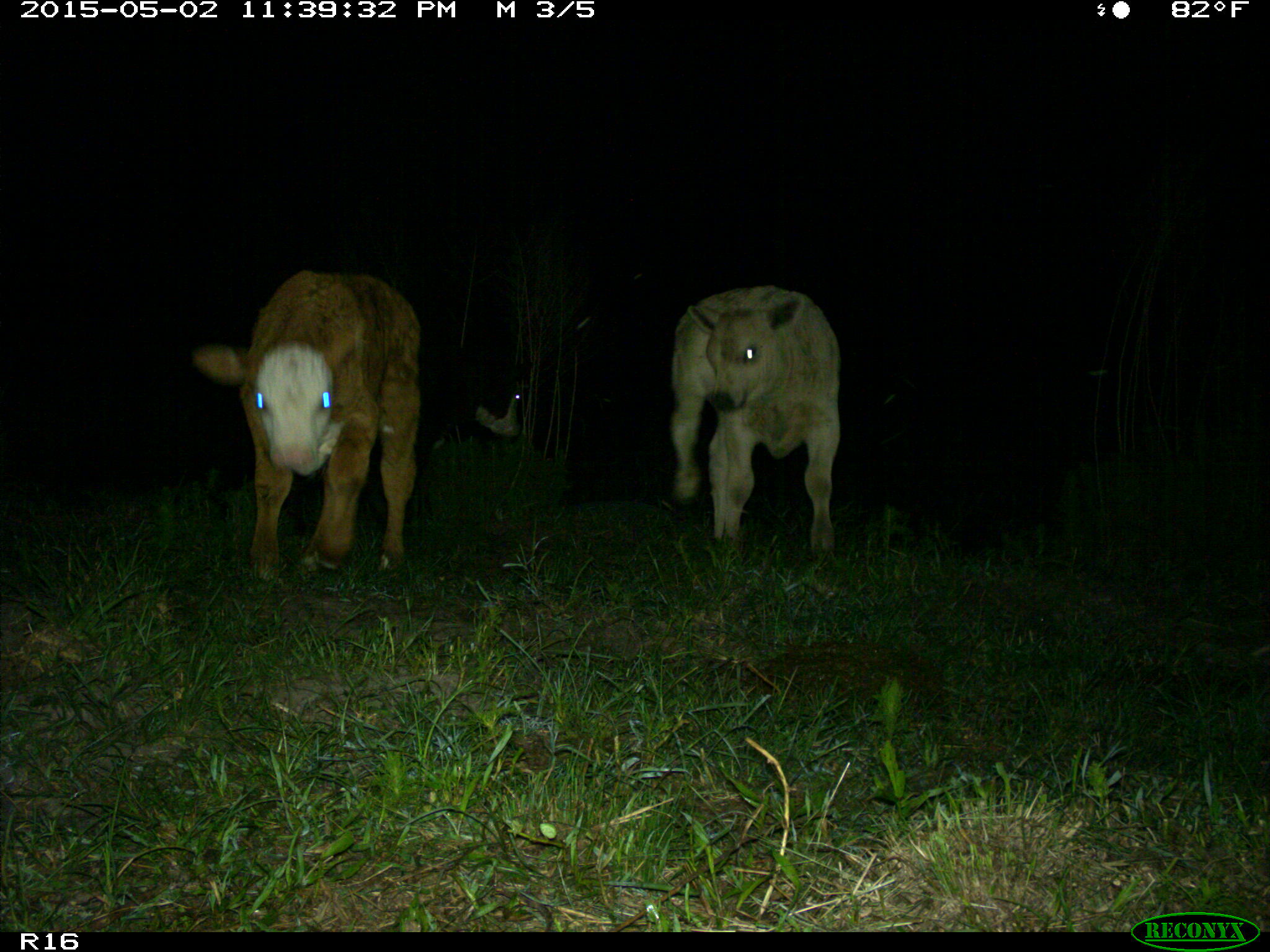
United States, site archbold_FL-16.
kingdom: Animalia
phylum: Chordata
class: Mammalia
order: Artiodactyla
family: Bovidae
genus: Bos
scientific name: Bos taurus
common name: domestic cow